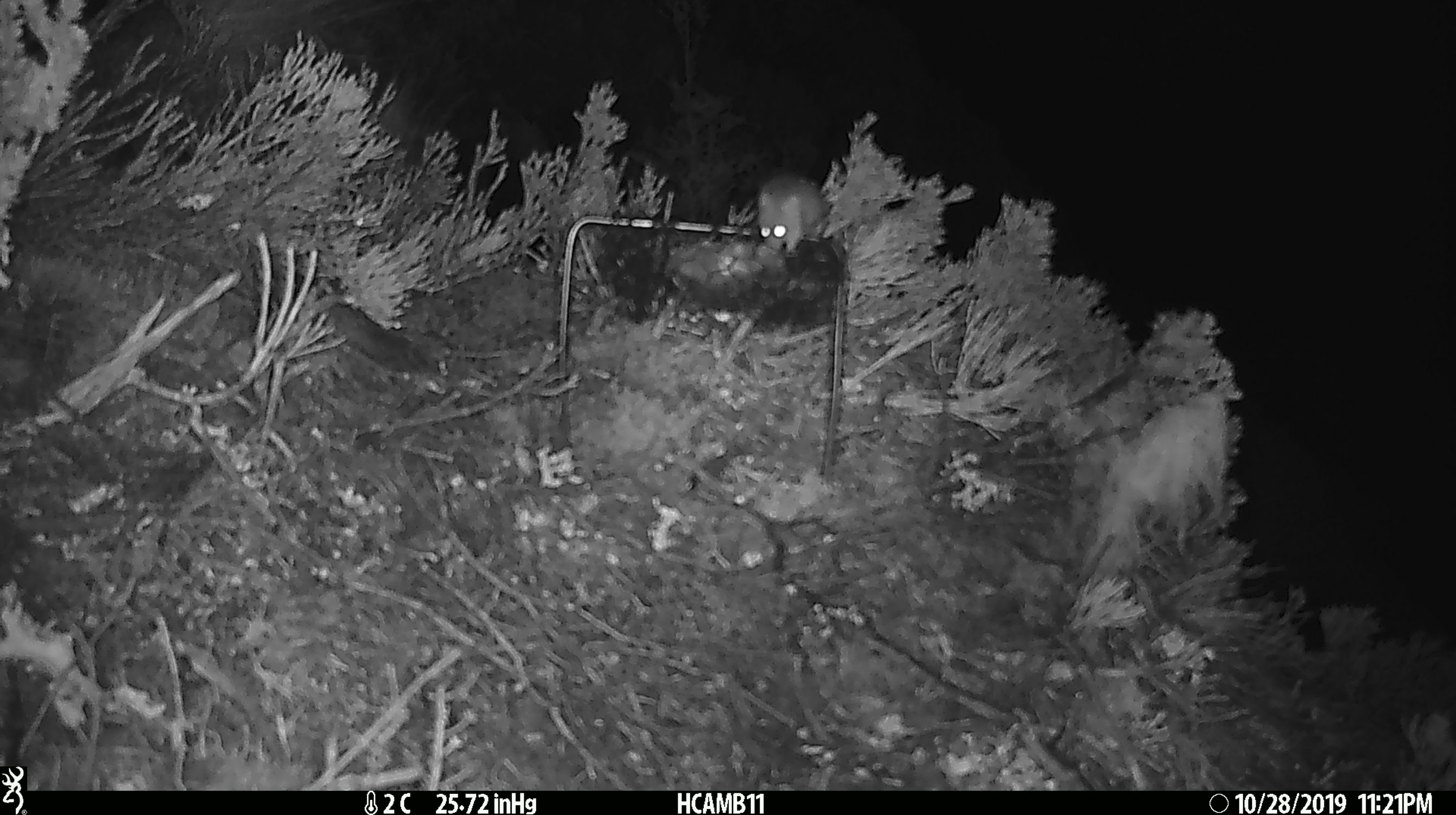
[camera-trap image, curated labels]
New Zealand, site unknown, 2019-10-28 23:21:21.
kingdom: Animalia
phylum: Chordata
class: Mammalia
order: Rodentia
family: Muridae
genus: Mus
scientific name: Mus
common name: mouse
Mouse (Mus).